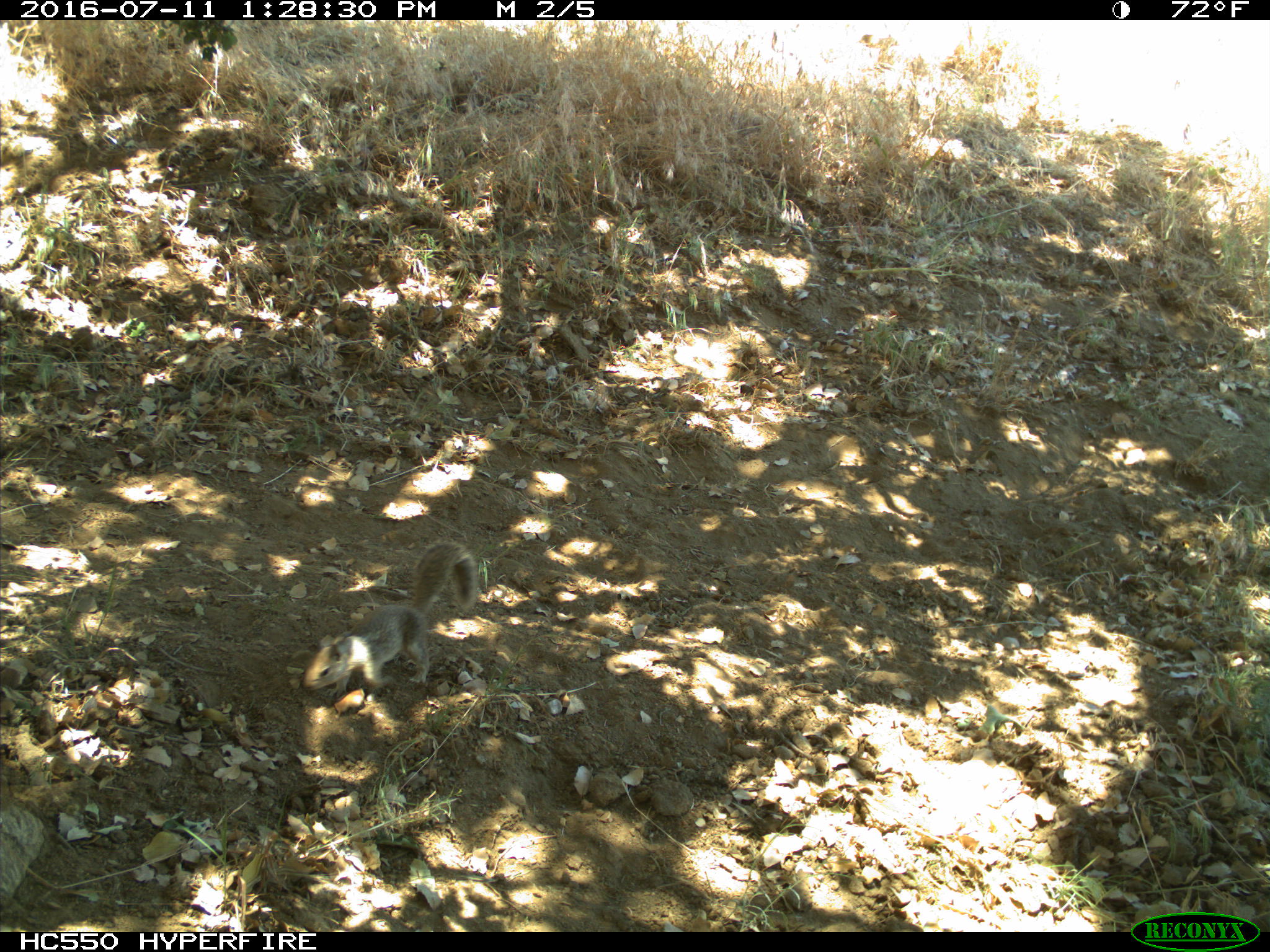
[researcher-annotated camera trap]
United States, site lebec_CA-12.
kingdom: Animalia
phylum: Chordata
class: Mammalia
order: Rodentia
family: Sciuridae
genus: Otospermophilus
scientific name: Otospermophilus beecheyi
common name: california ground squirrel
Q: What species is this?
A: Otospermophilus beecheyi (california ground squirrel).